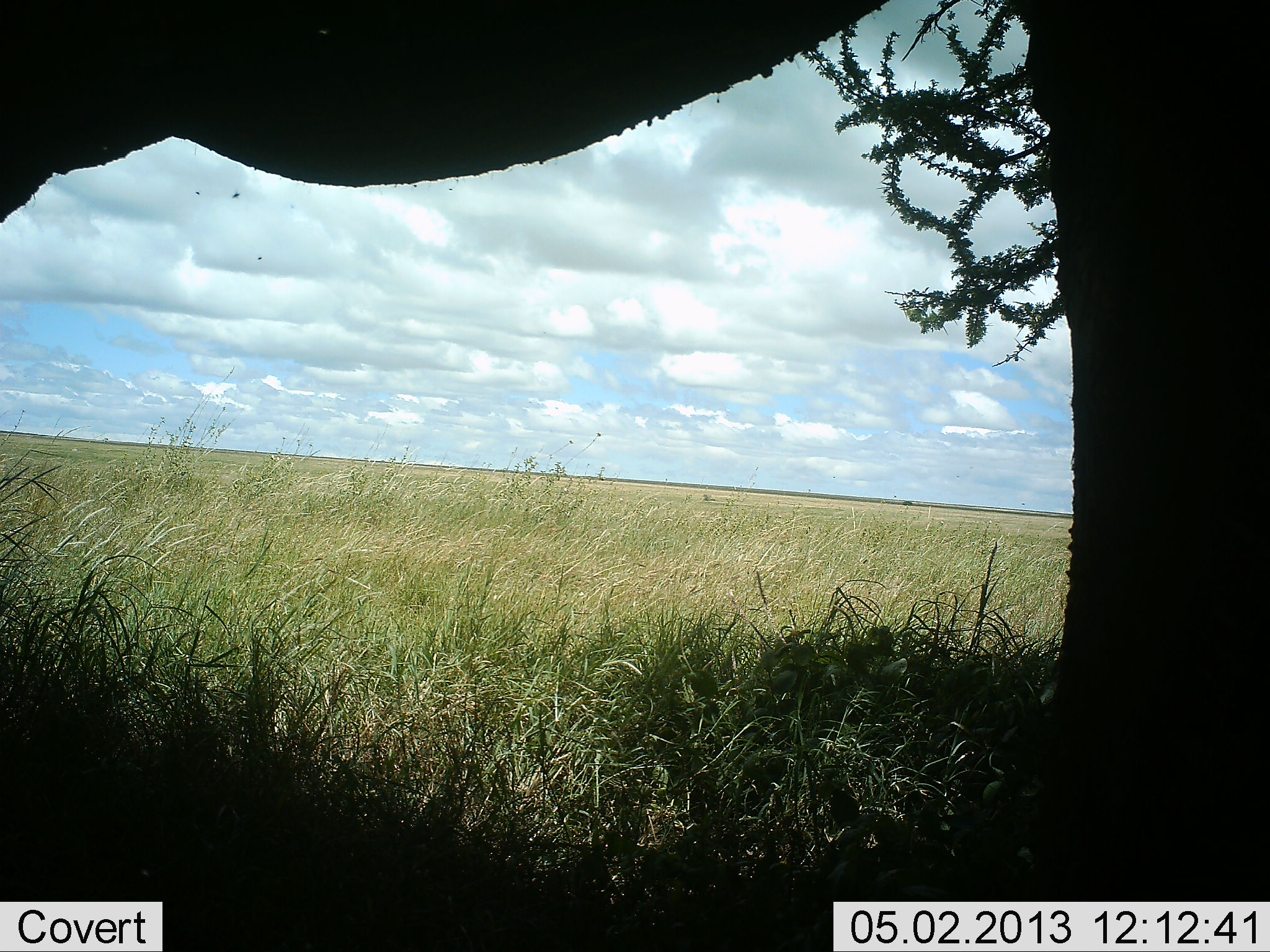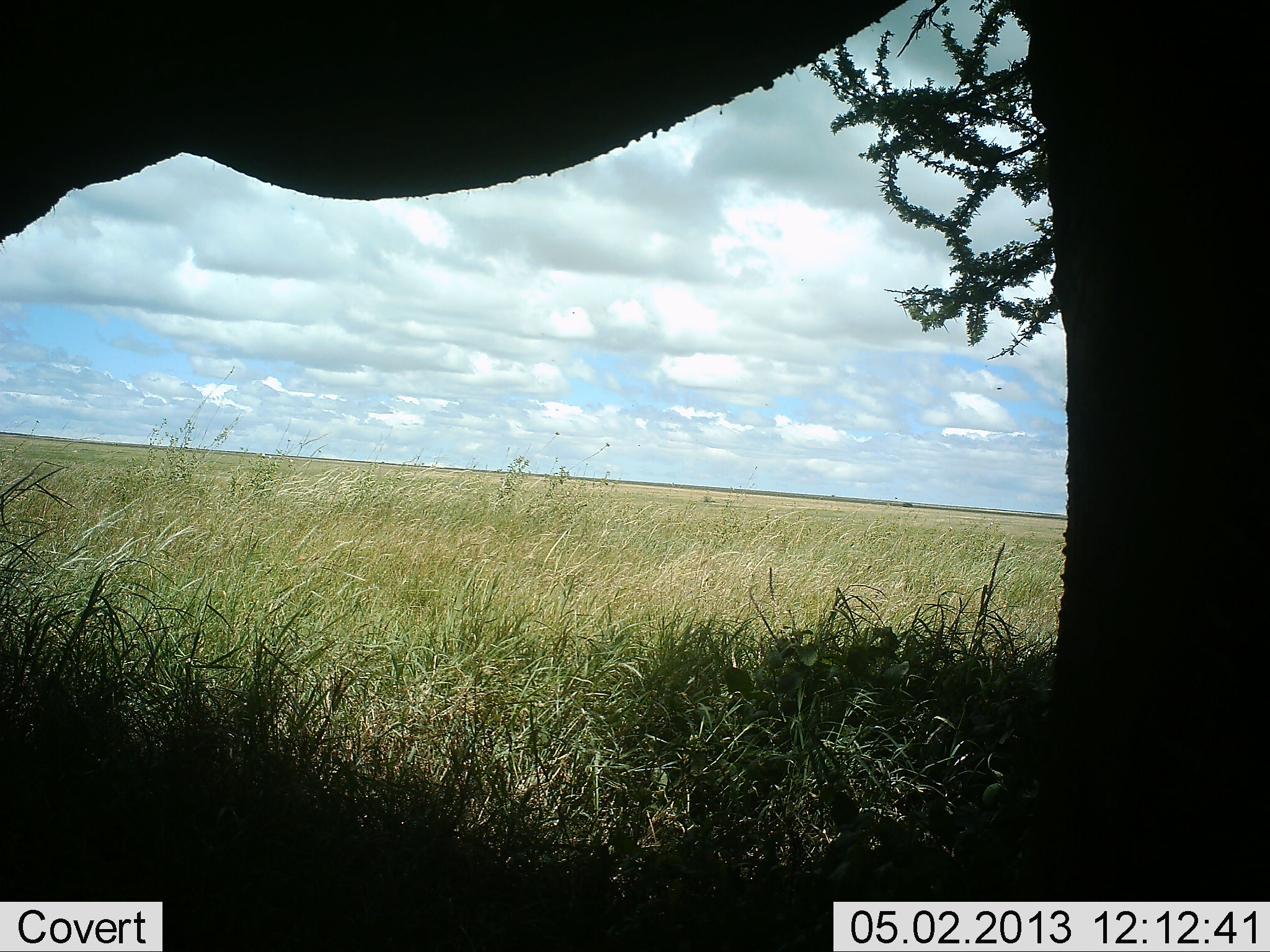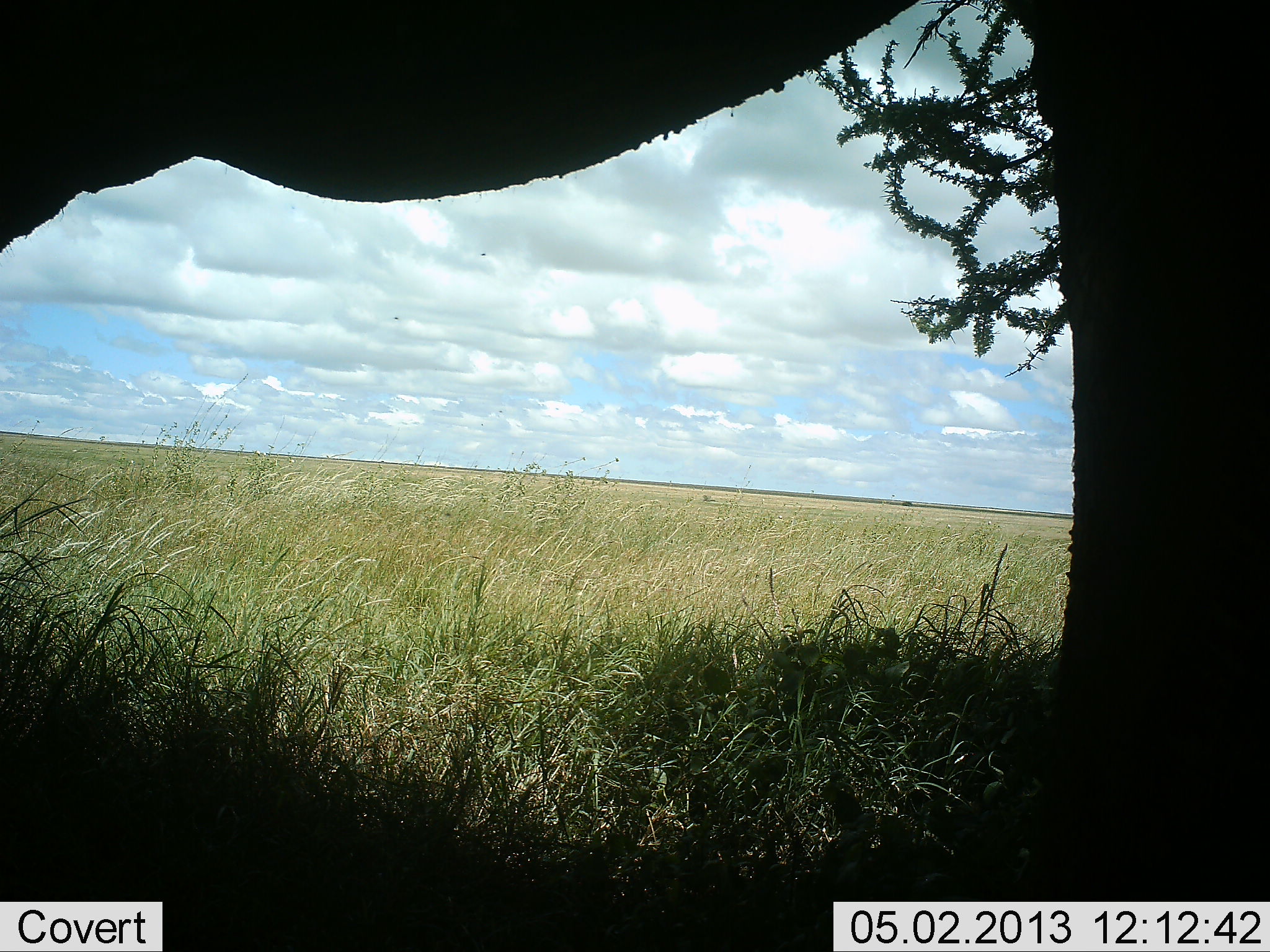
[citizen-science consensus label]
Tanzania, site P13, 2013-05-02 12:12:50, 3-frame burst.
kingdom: Animalia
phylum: Chordata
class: Mammalia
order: Proboscidea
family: Elephantidae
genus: Loxodonta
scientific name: Loxodonta africana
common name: african bush elephant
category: elephant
Elephant (african bush elephant) (Loxodonta africana), count 1. Behavior (volunteer vote fractions): standing 100%, resting 0%, moving 0%, interacting 0%. Young present (vote fraction): 0%. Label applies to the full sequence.